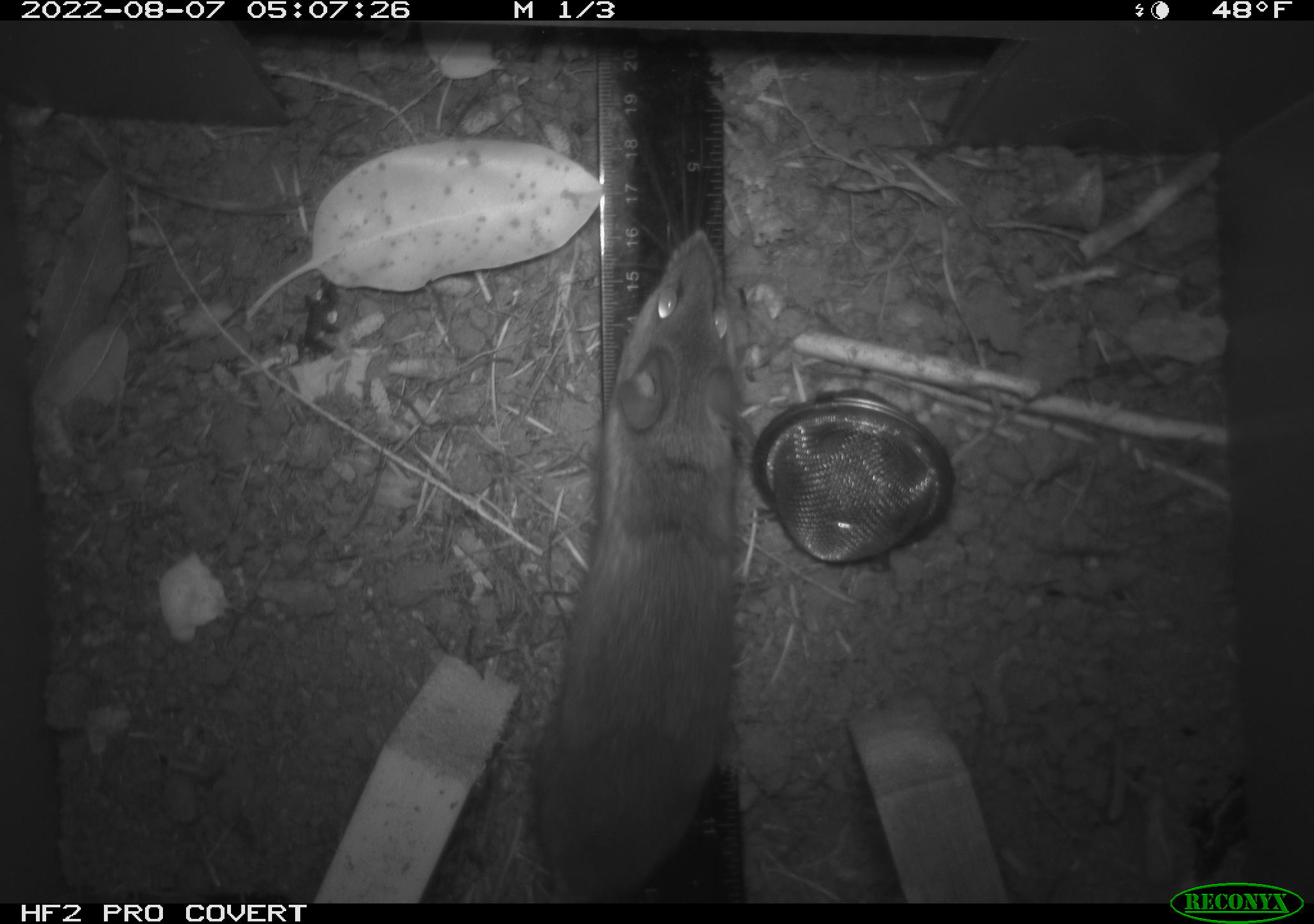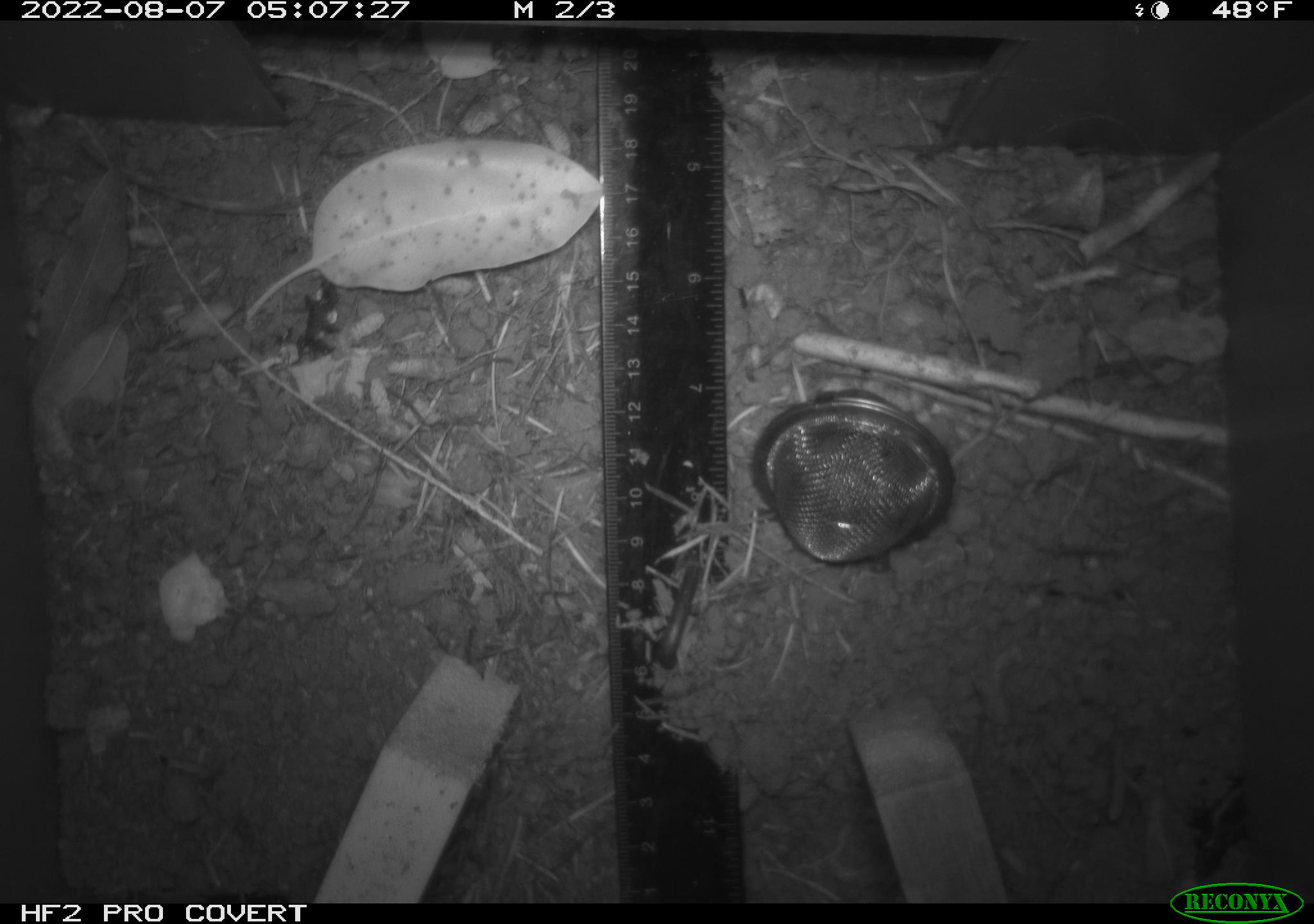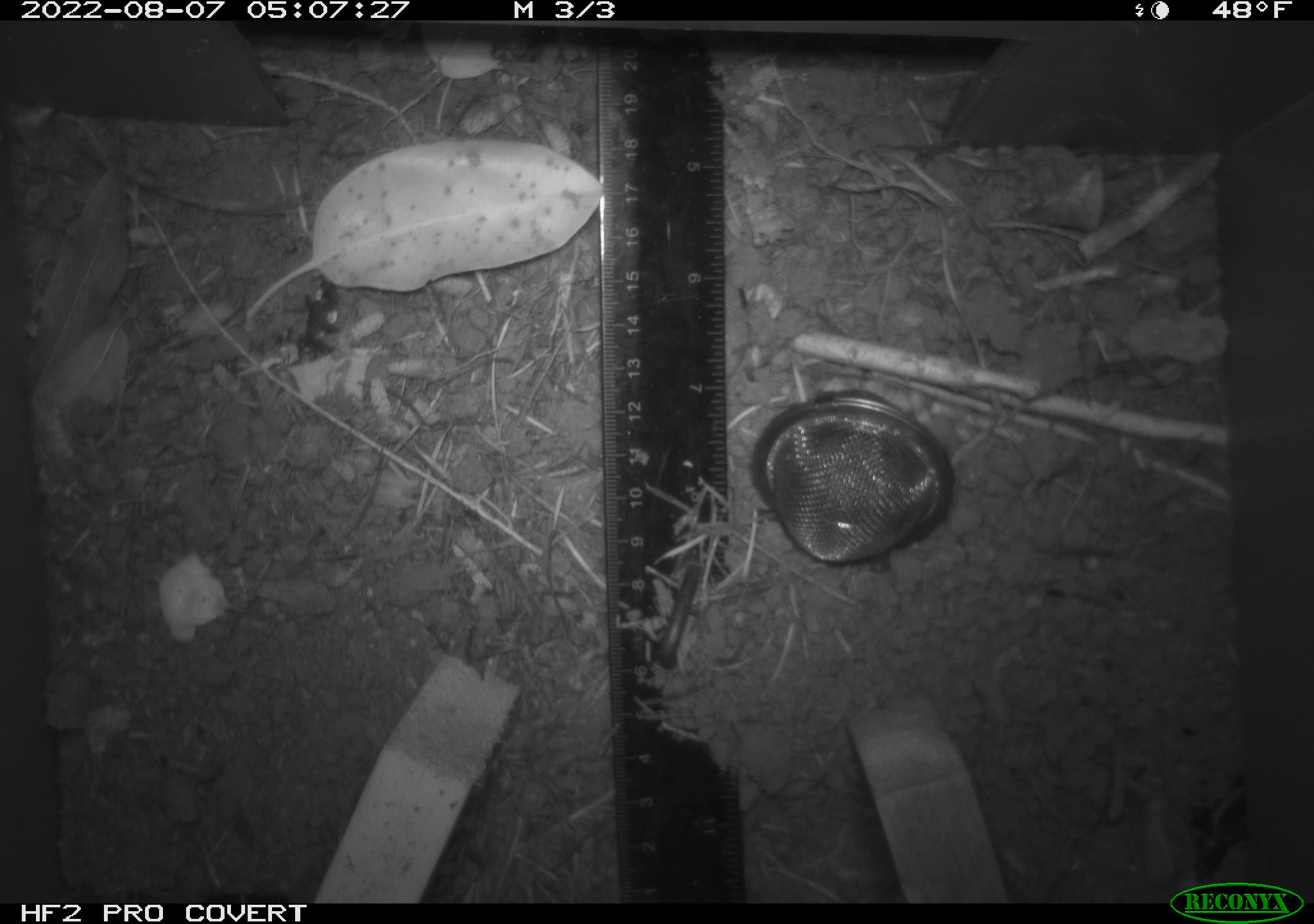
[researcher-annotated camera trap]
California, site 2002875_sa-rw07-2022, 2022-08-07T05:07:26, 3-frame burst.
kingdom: Animalia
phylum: Chordata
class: Mammalia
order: Rodentia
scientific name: Rodentia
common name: mouse species